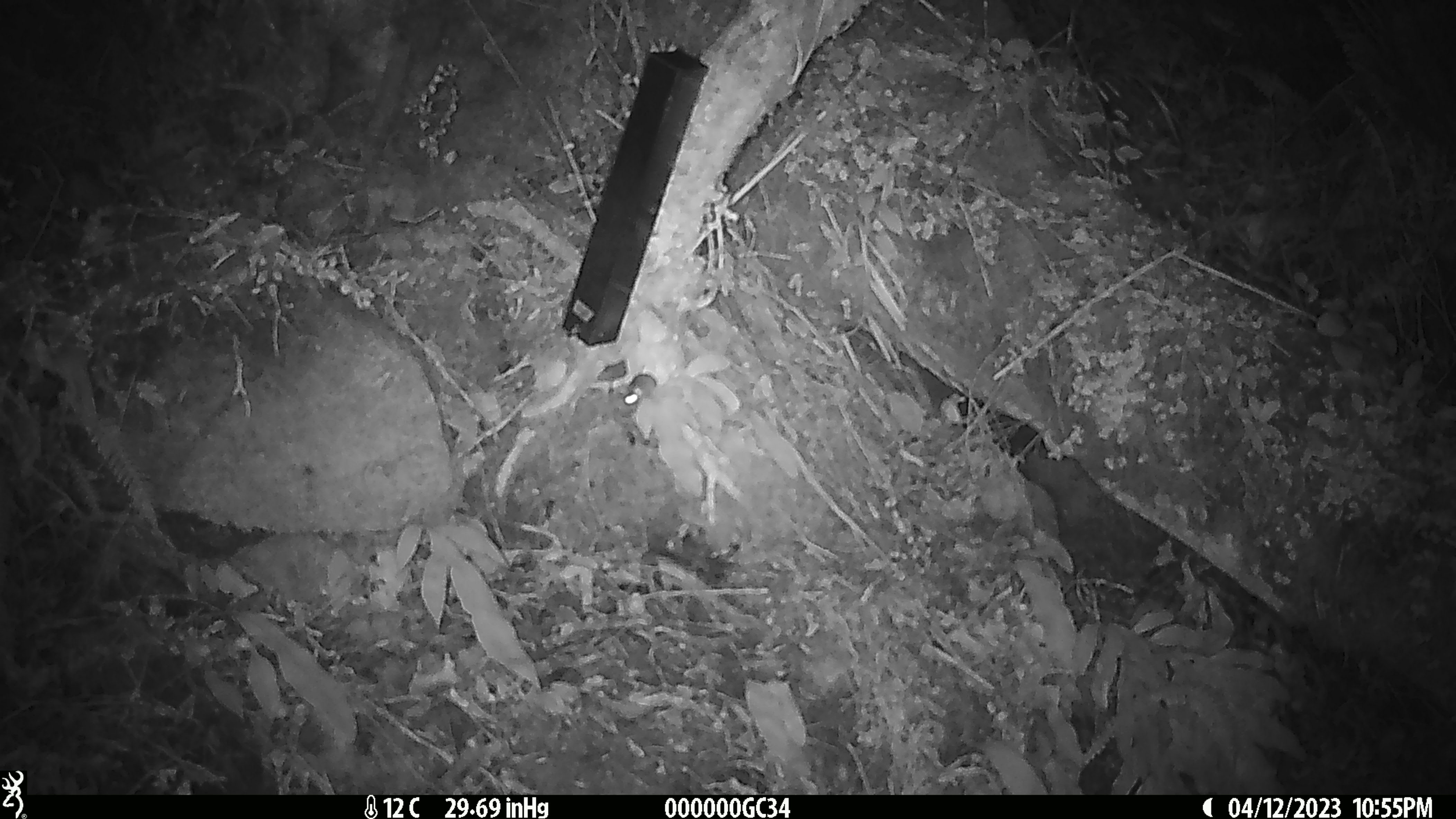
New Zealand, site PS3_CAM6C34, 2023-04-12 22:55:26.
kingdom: Animalia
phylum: Chordata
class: Mammalia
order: Rodentia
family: Muridae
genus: Mus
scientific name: Mus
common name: mouse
Mouse (Mus).